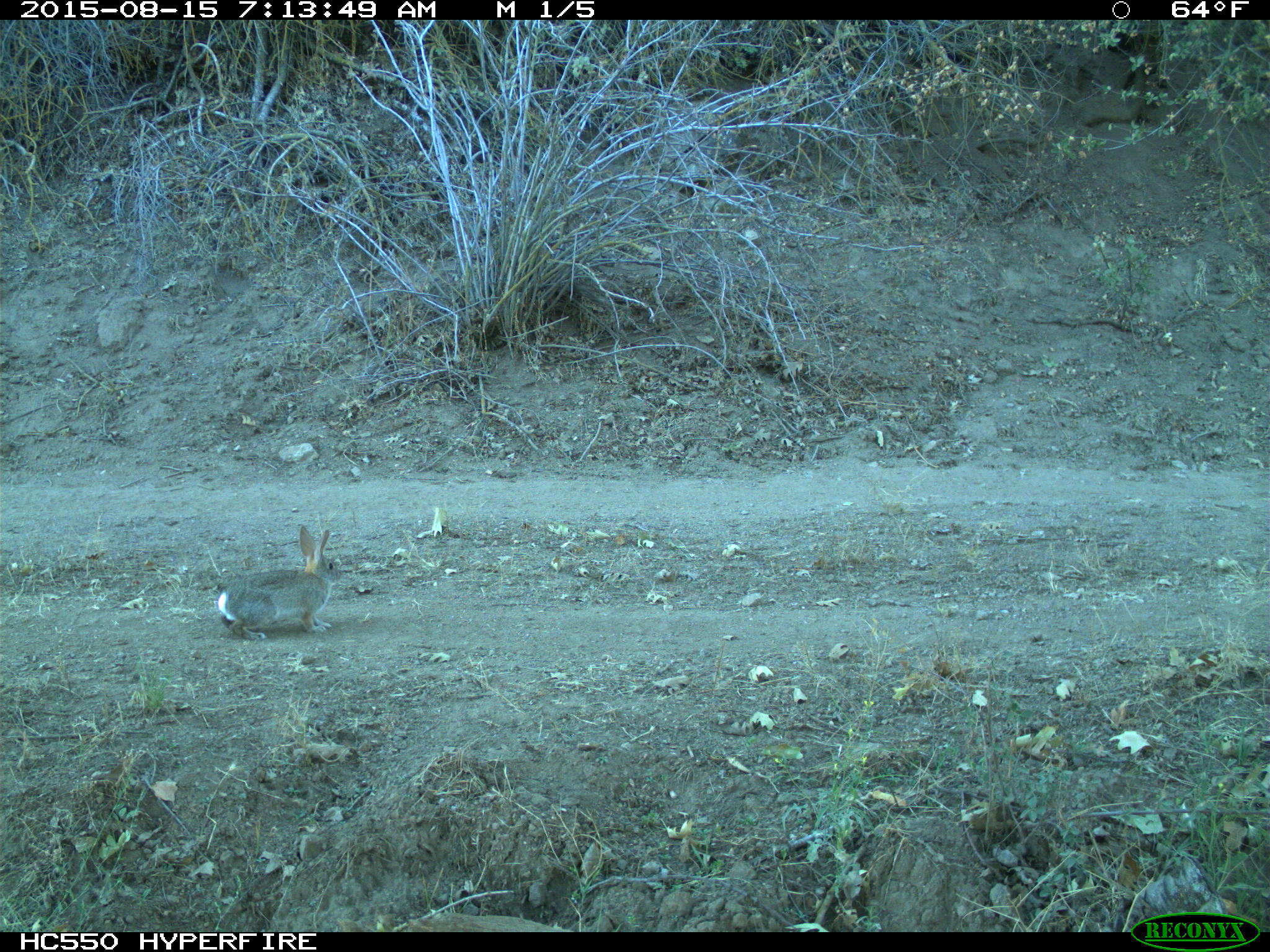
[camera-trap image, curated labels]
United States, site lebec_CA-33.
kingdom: Animalia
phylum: Chordata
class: Mammalia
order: Lagomorpha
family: Leporidae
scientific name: Leporidae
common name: rabbits and hares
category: unidentified rabbit